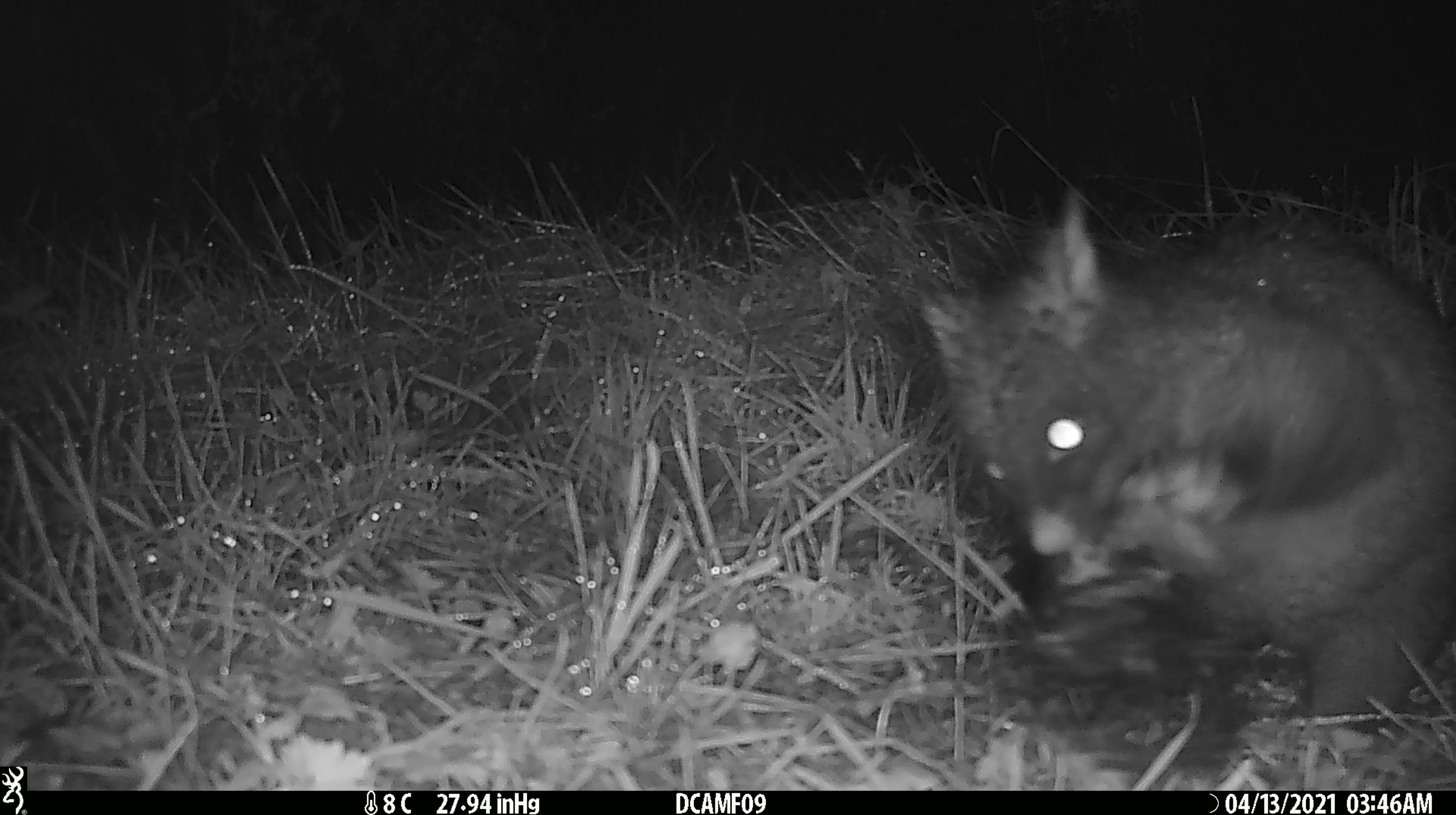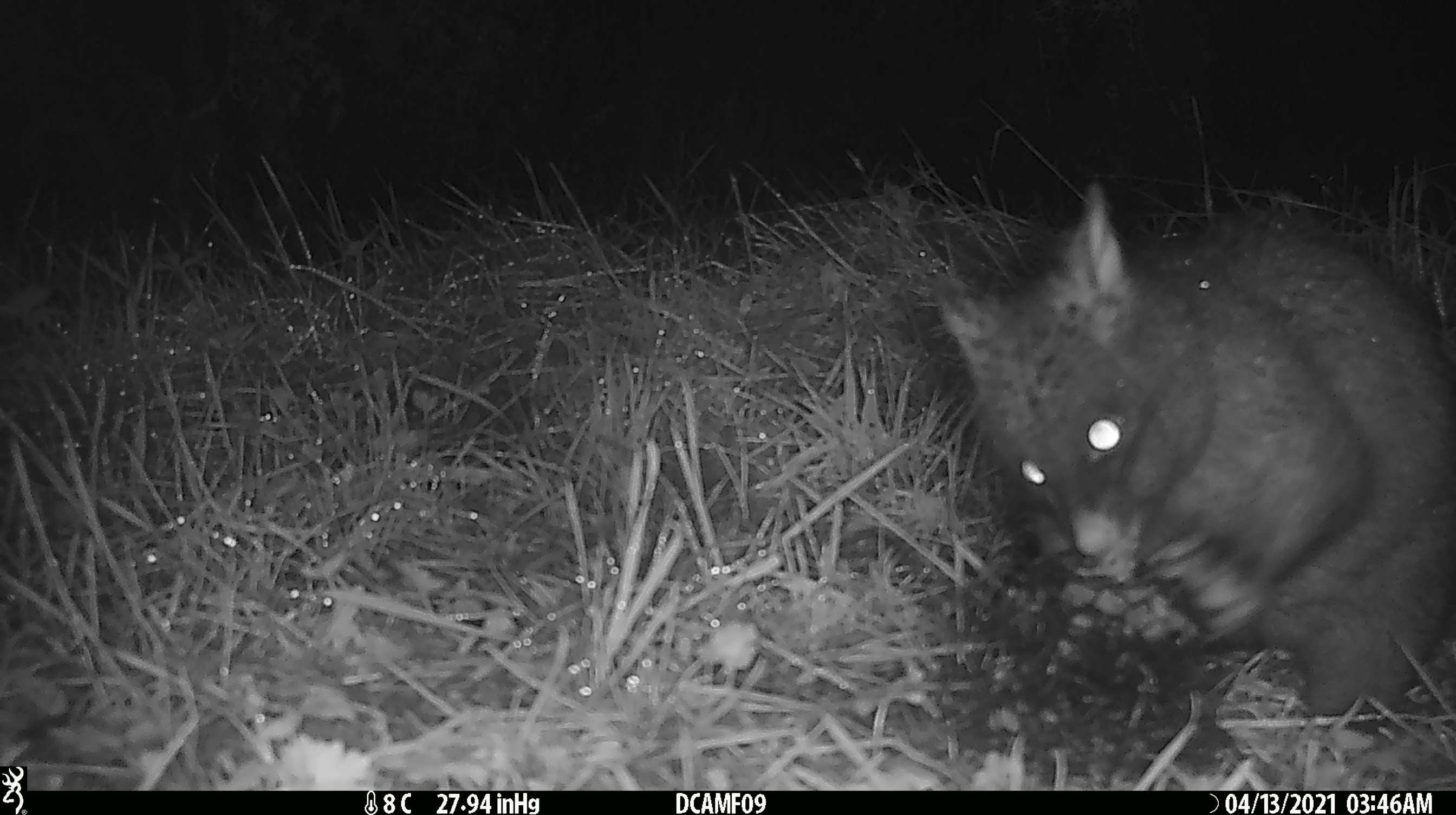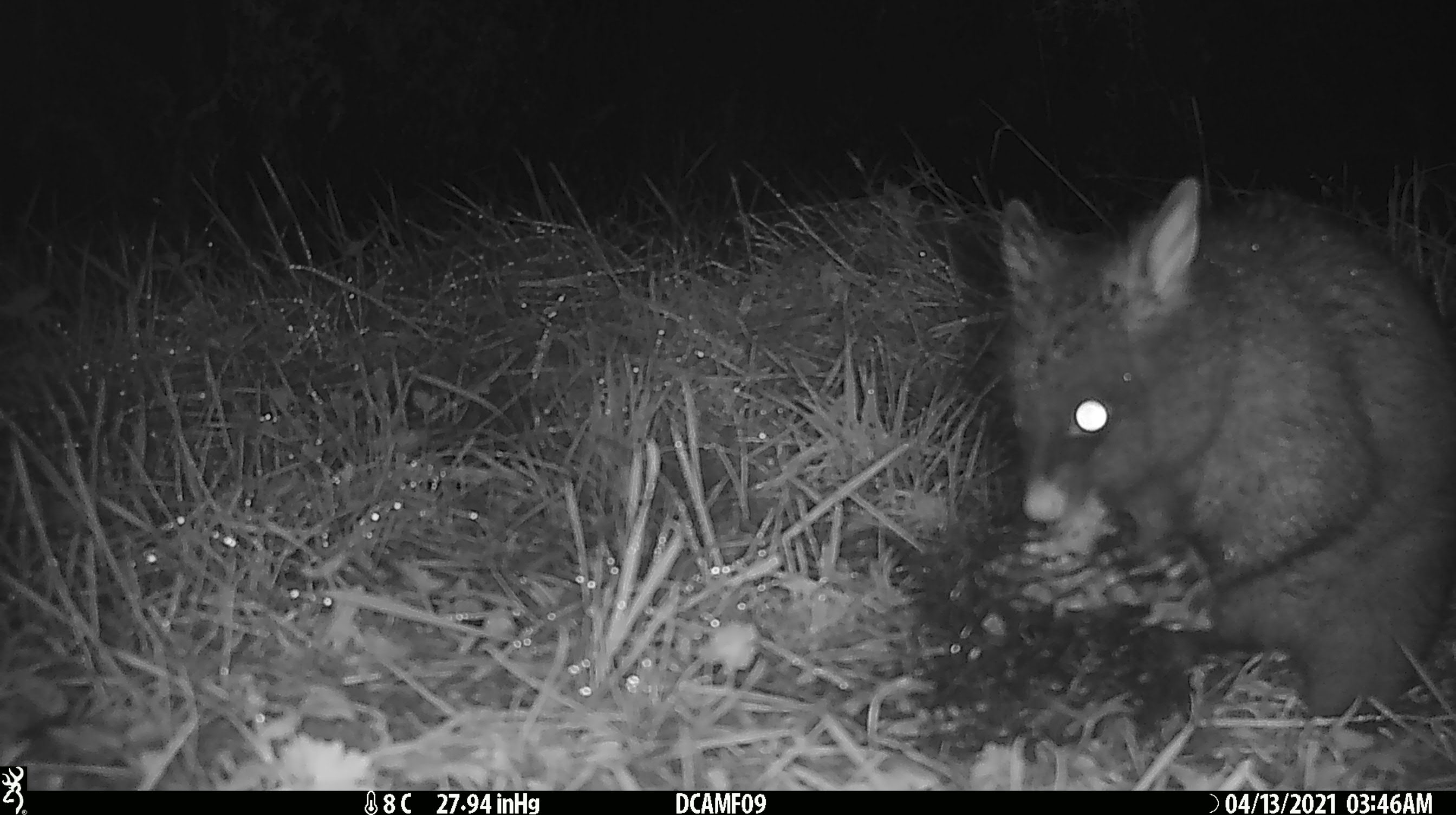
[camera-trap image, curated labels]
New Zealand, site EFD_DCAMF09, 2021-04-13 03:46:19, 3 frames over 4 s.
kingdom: Animalia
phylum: Chordata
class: Mammalia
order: Diprotodontia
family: Phalangeridae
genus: Trichosurus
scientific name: Trichosurus vulpecula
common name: common brushtail possum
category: possum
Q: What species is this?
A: Possum (common brushtail possum) (Trichosurus vulpecula).